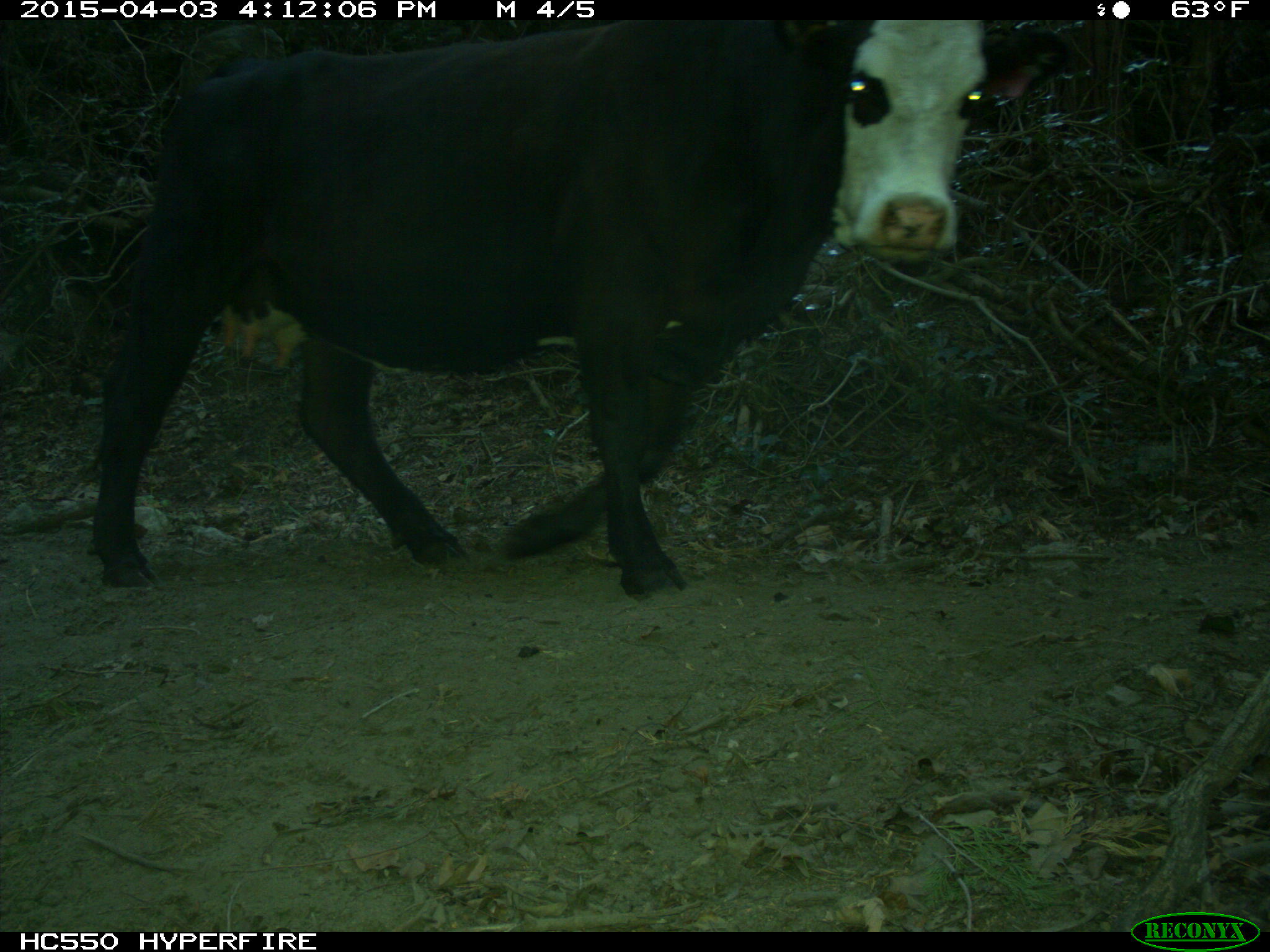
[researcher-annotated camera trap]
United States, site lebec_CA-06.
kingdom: Animalia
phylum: Chordata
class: Mammalia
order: Artiodactyla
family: Bovidae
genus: Bos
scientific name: Bos taurus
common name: domestic cow